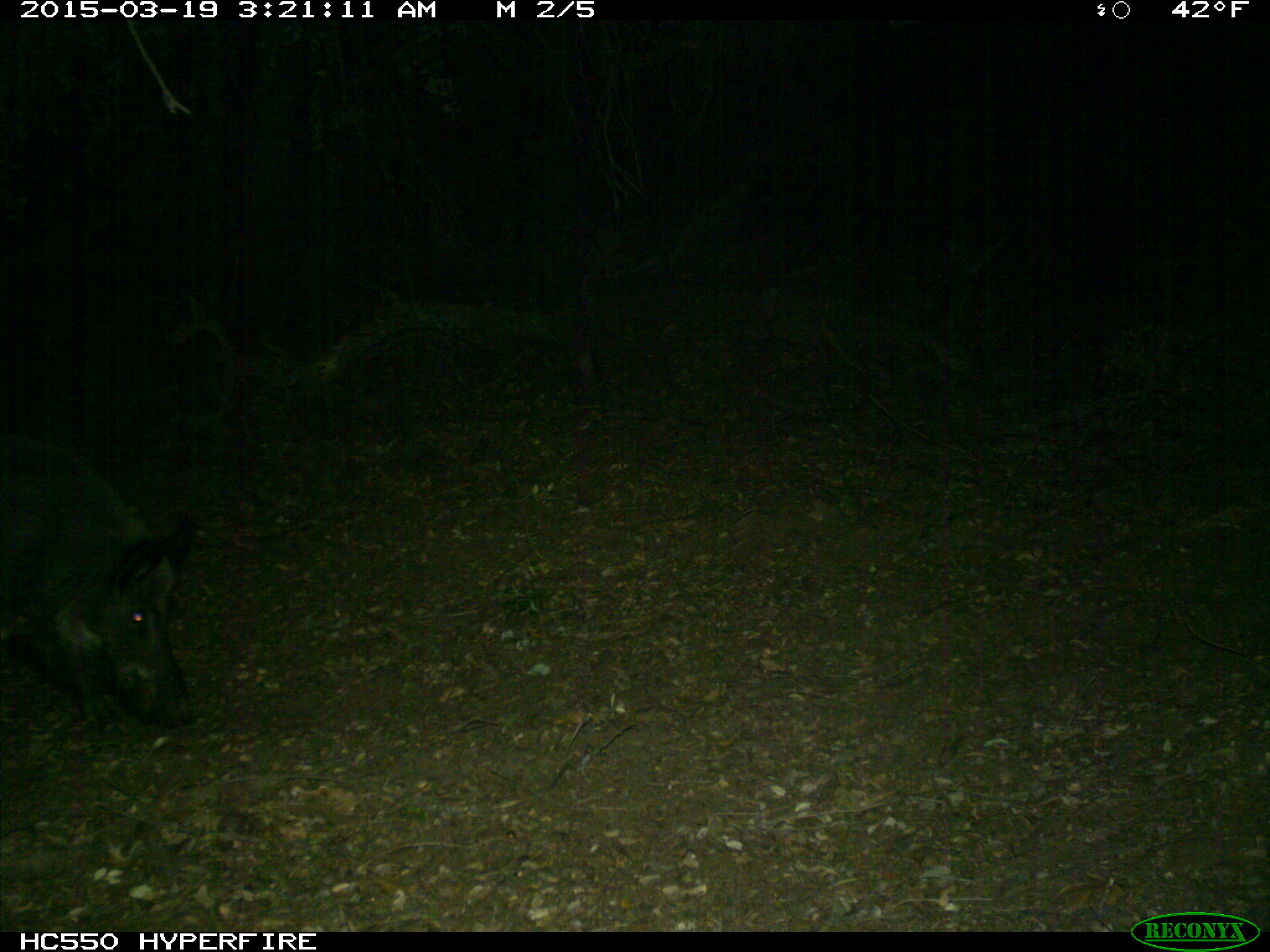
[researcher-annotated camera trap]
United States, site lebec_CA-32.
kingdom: Animalia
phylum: Chordata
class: Mammalia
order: Artiodactyla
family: Suidae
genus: Sus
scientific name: Sus scrofa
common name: wild boar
Sus scrofa (wild boar).